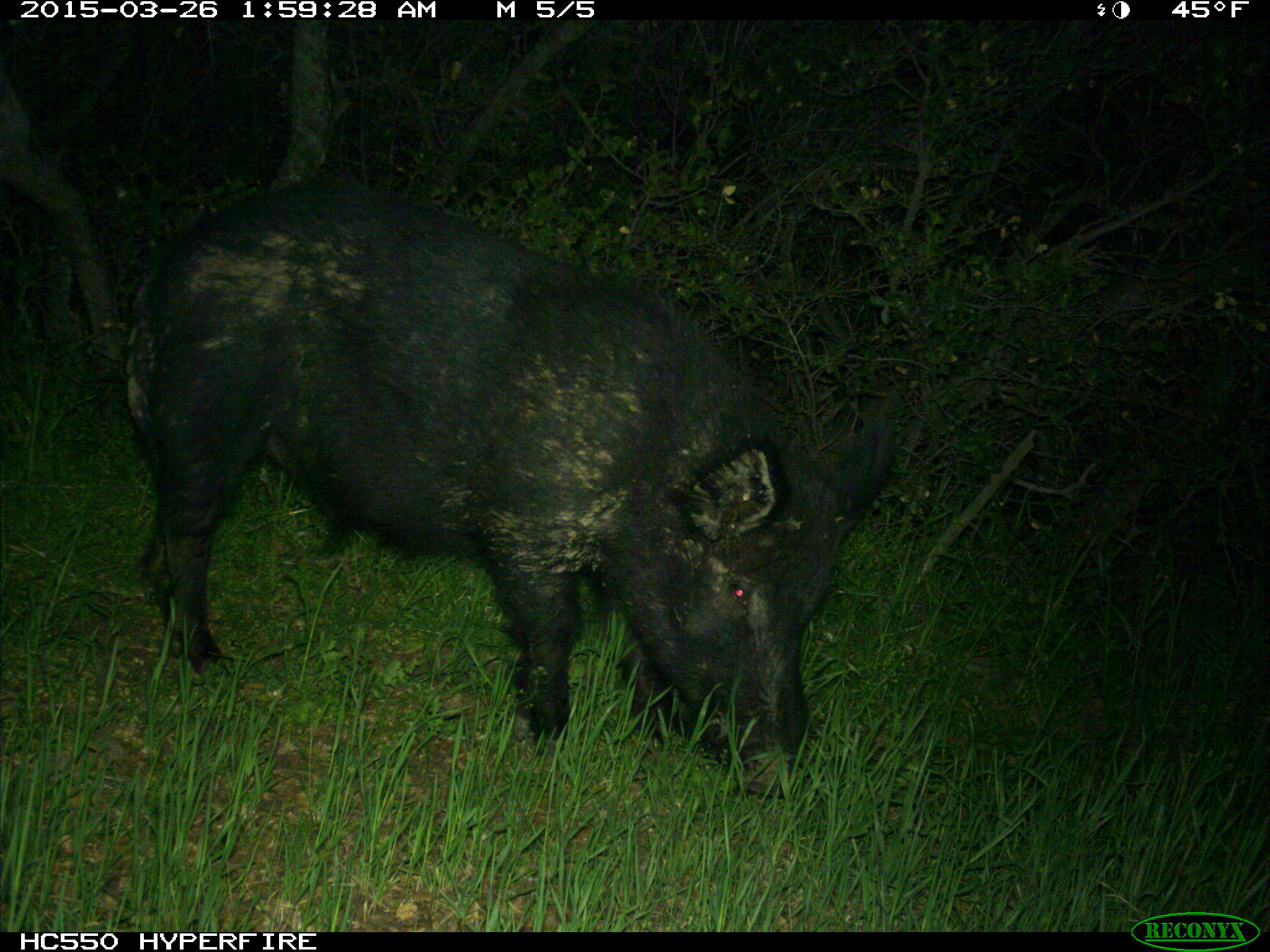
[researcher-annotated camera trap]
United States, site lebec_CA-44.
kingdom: Animalia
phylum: Chordata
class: Mammalia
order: Artiodactyla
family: Suidae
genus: Sus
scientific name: Sus scrofa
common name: wild boar